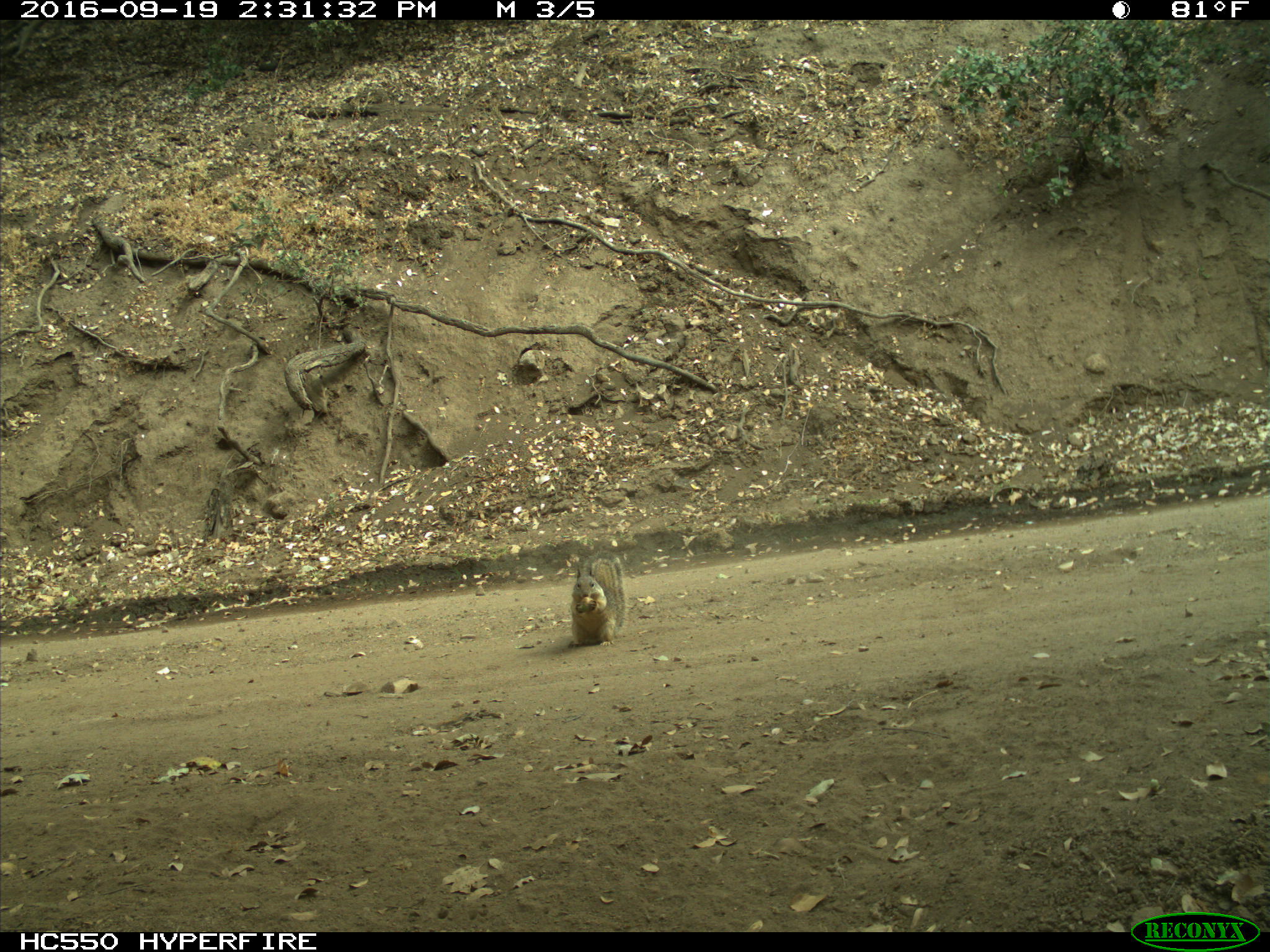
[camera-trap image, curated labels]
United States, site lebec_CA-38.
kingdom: Animalia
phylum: Chordata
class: Mammalia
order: Rodentia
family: Sciuridae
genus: Otospermophilus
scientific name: Otospermophilus beecheyi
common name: california ground squirrel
Otospermophilus beecheyi (california ground squirrel).